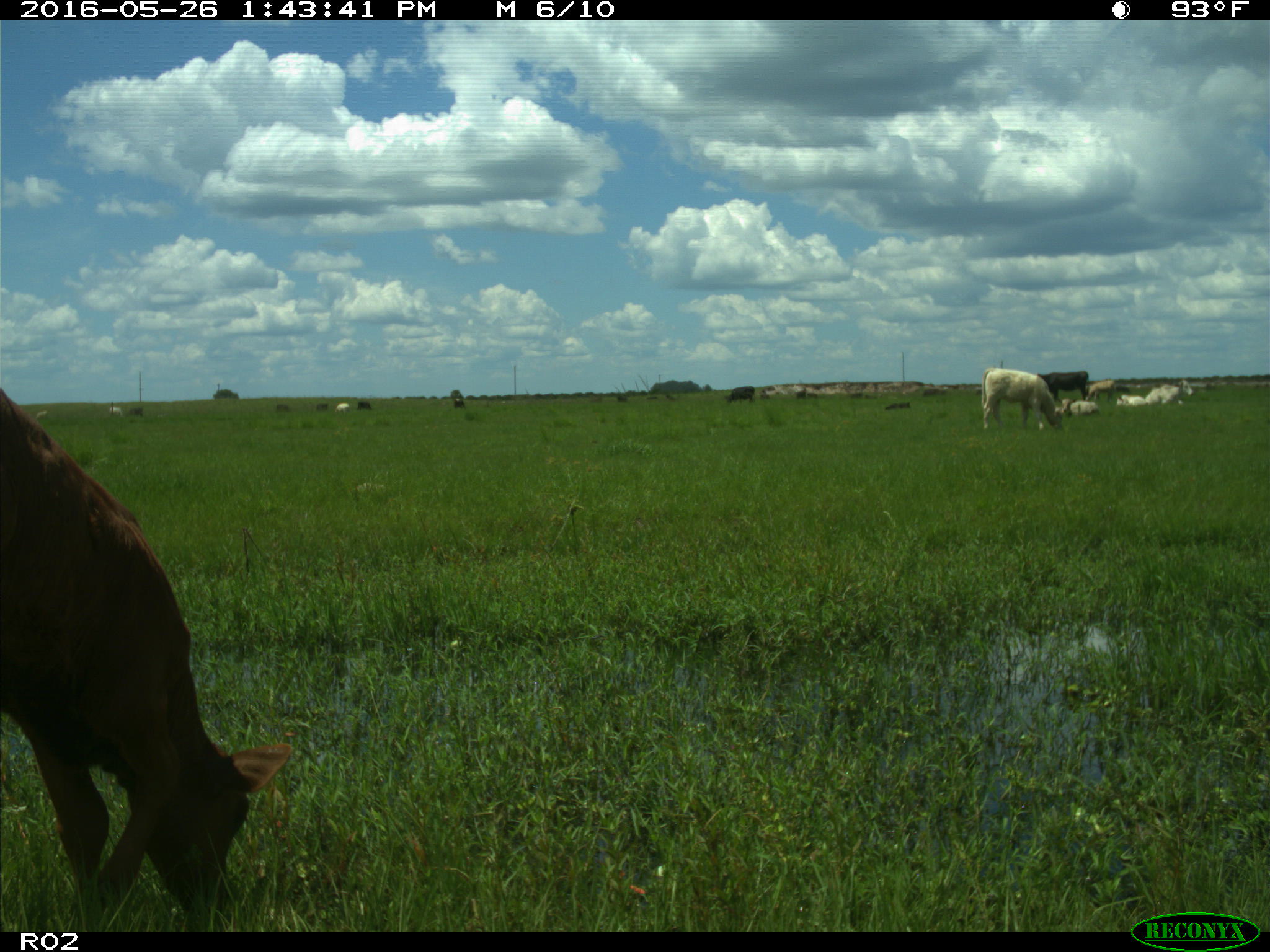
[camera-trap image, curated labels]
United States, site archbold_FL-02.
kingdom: Animalia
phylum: Chordata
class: Mammalia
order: Artiodactyla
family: Bovidae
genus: Bos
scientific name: Bos taurus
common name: domestic cow